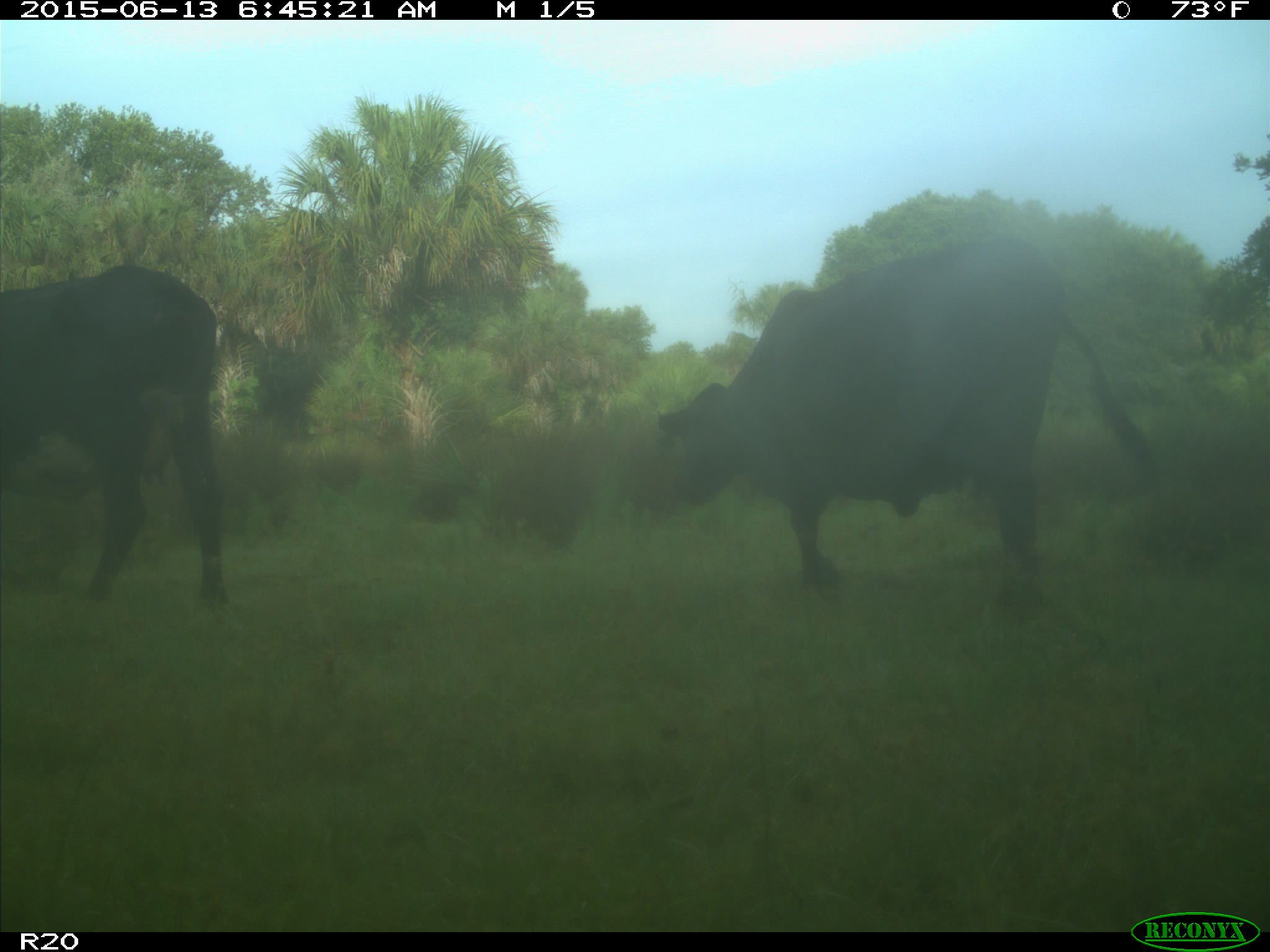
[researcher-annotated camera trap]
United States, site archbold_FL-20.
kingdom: Animalia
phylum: Chordata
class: Mammalia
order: Artiodactyla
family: Bovidae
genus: Bos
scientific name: Bos taurus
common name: domestic cow